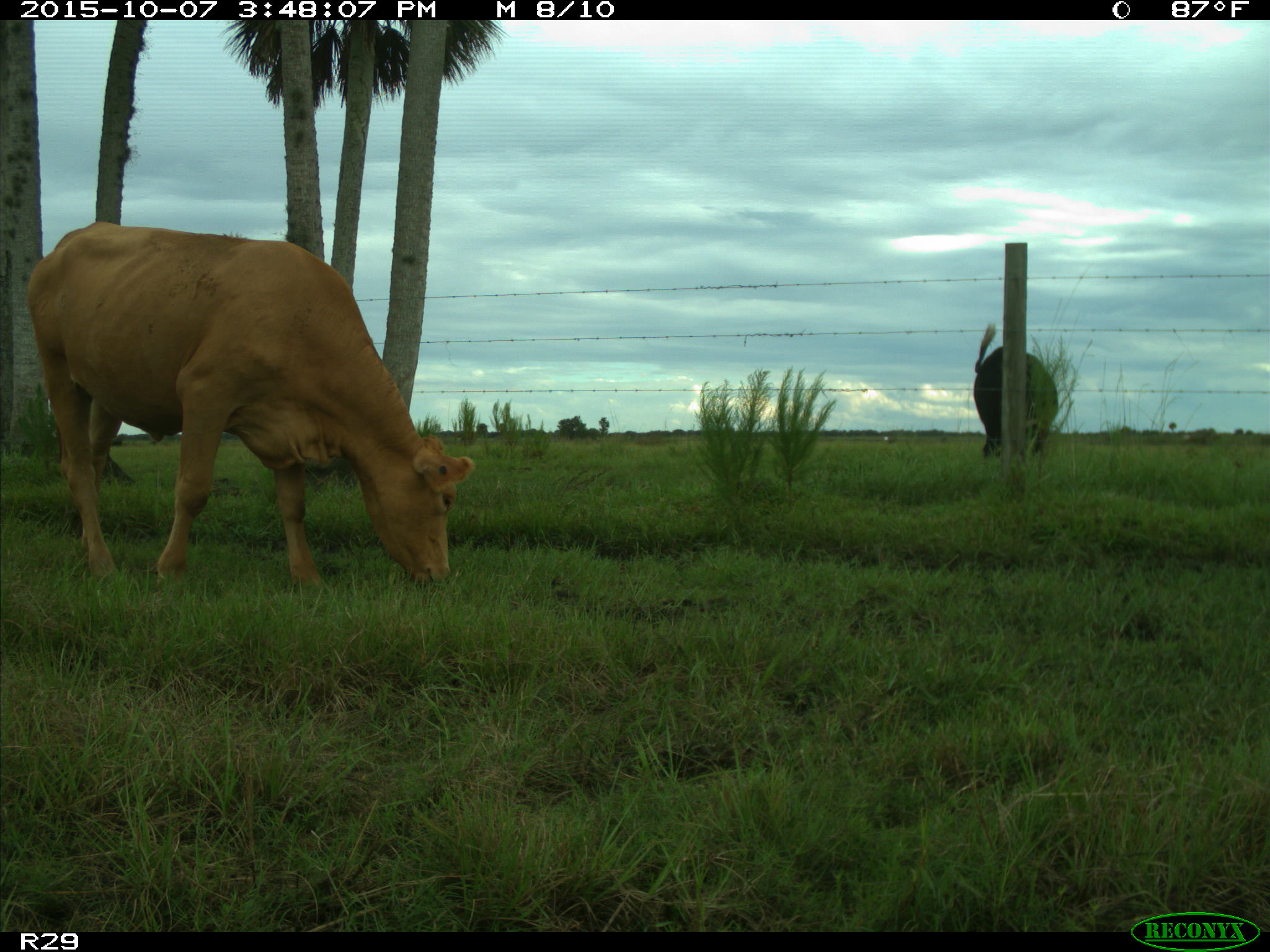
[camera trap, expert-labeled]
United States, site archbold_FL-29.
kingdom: Animalia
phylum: Chordata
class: Mammalia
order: Artiodactyla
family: Bovidae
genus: Bos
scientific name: Bos taurus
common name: domestic cow